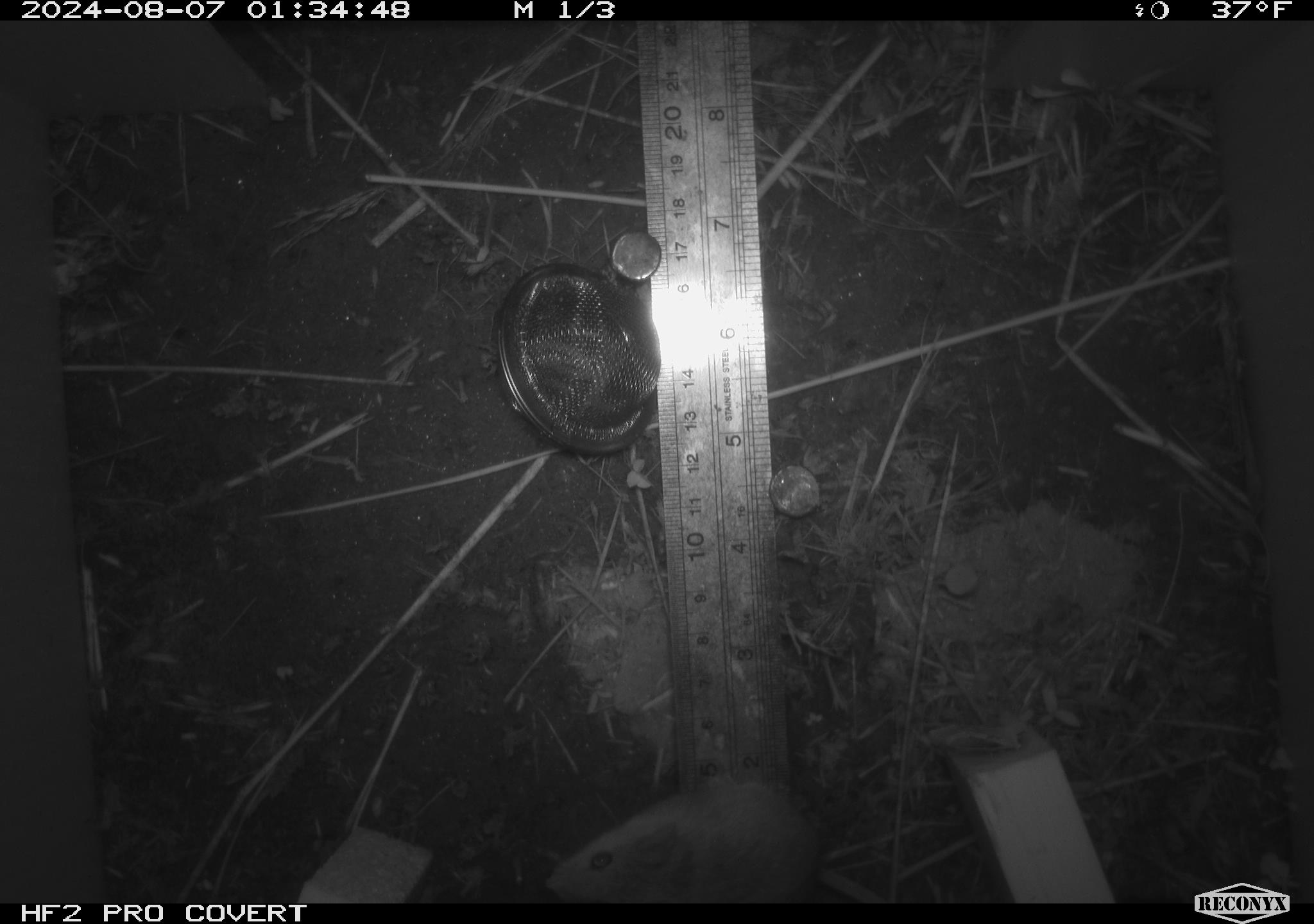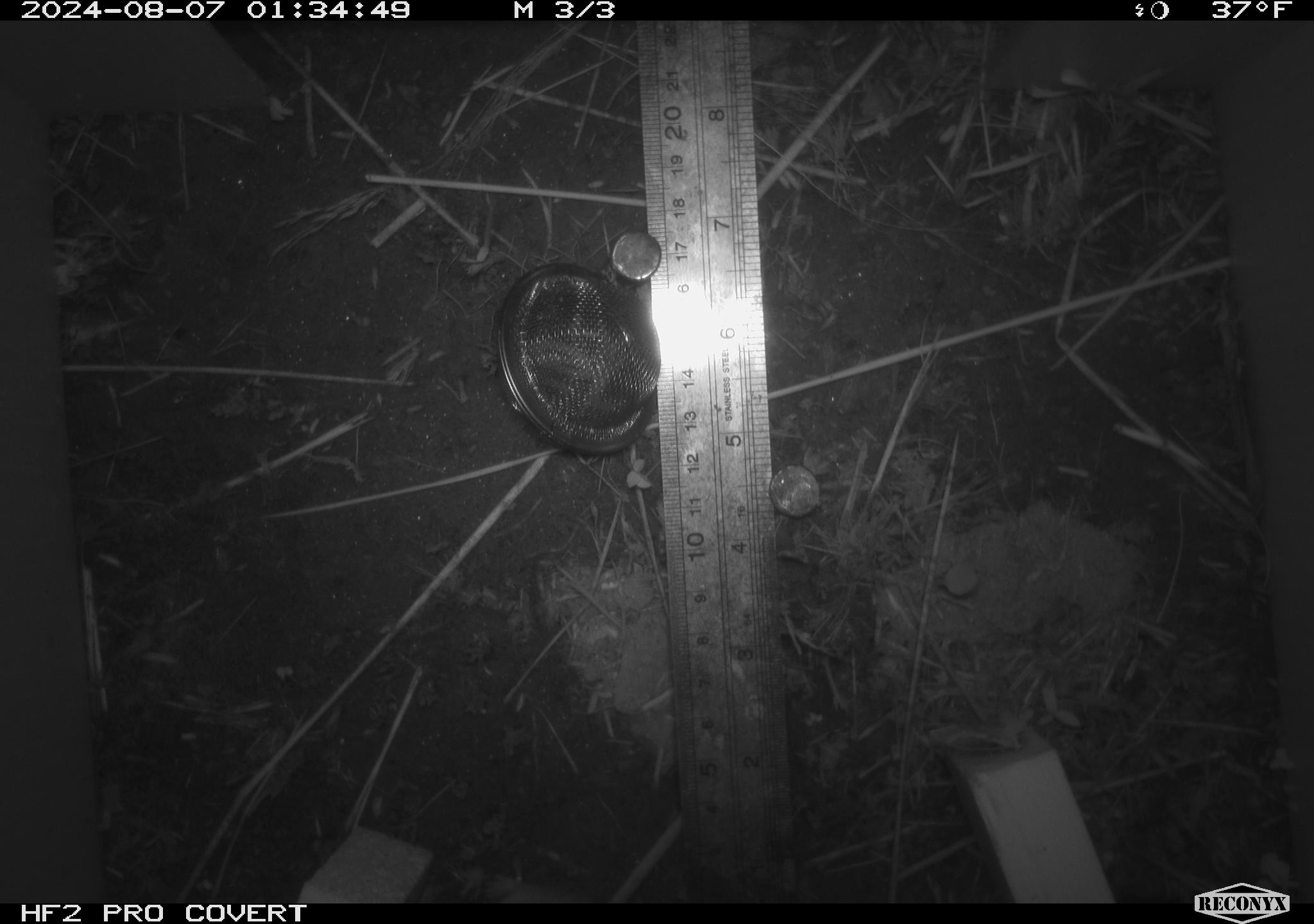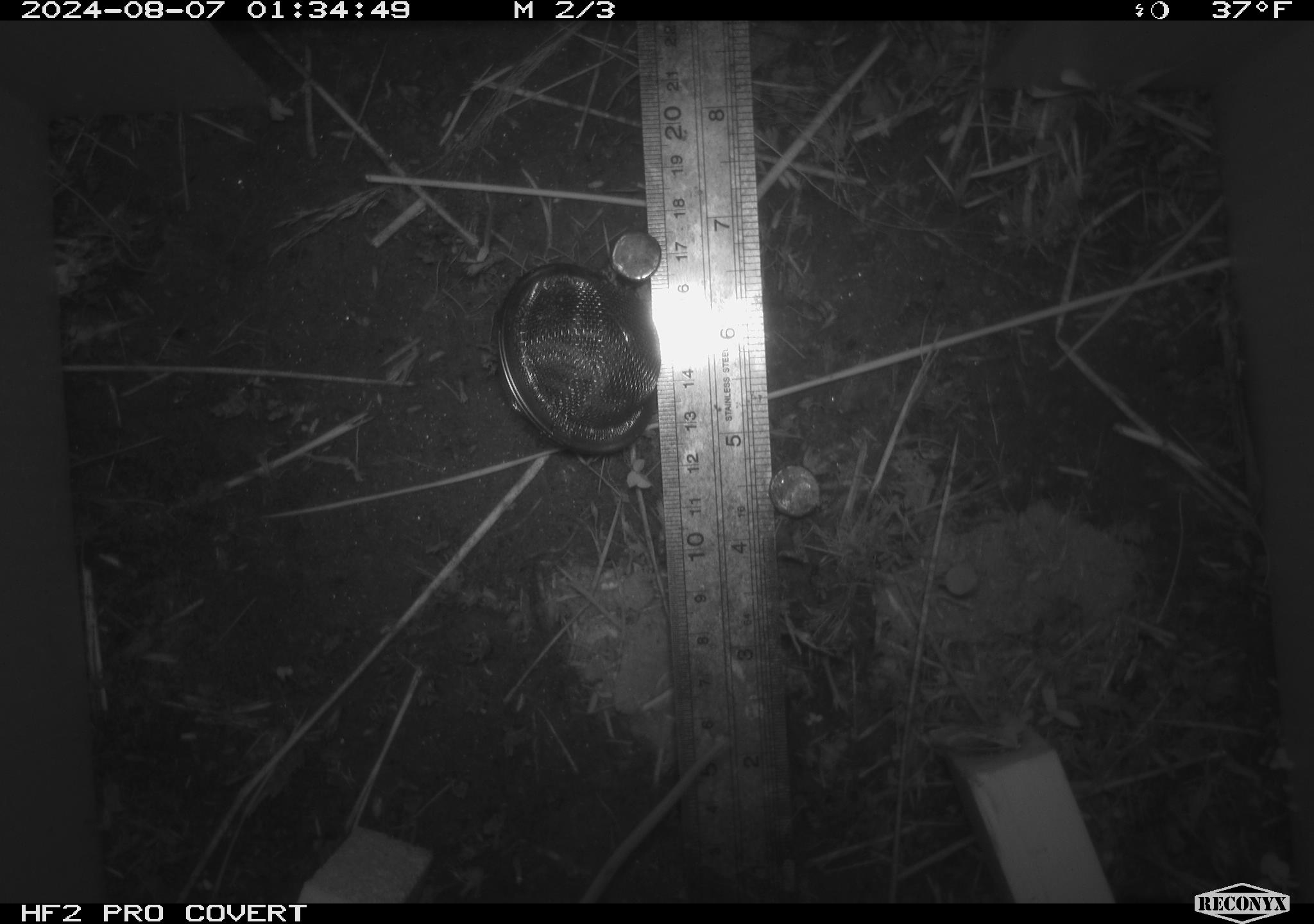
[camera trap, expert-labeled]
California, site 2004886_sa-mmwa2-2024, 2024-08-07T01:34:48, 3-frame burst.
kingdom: Animalia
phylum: Chordata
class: Mammalia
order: Rodentia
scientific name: Rodentia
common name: mouse species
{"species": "mouse species (Rodentia)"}